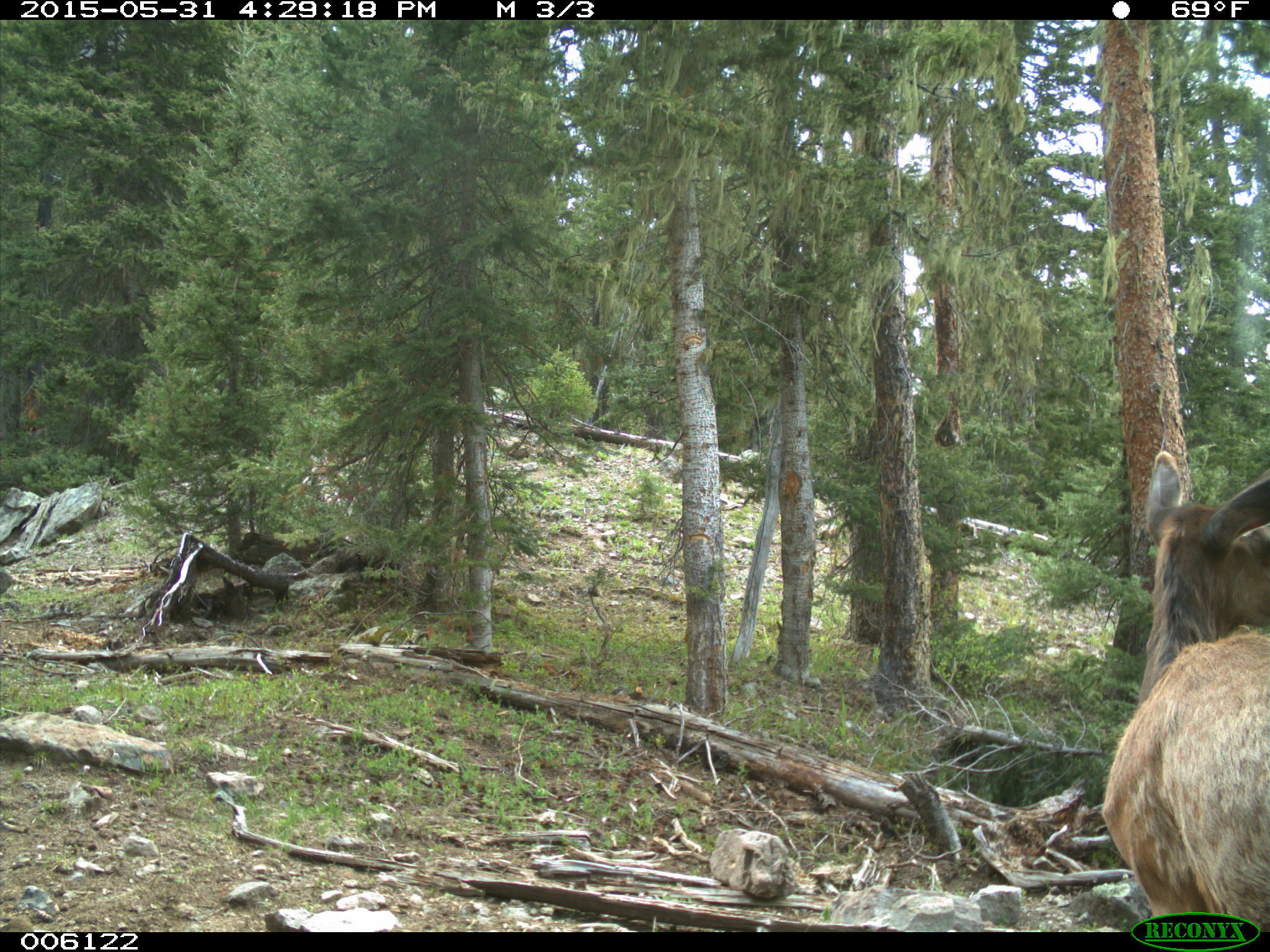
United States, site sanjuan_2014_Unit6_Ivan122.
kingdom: Animalia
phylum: Chordata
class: Mammalia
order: Artiodactyla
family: Cervidae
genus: Cervus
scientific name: Cervus elaphus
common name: red deer